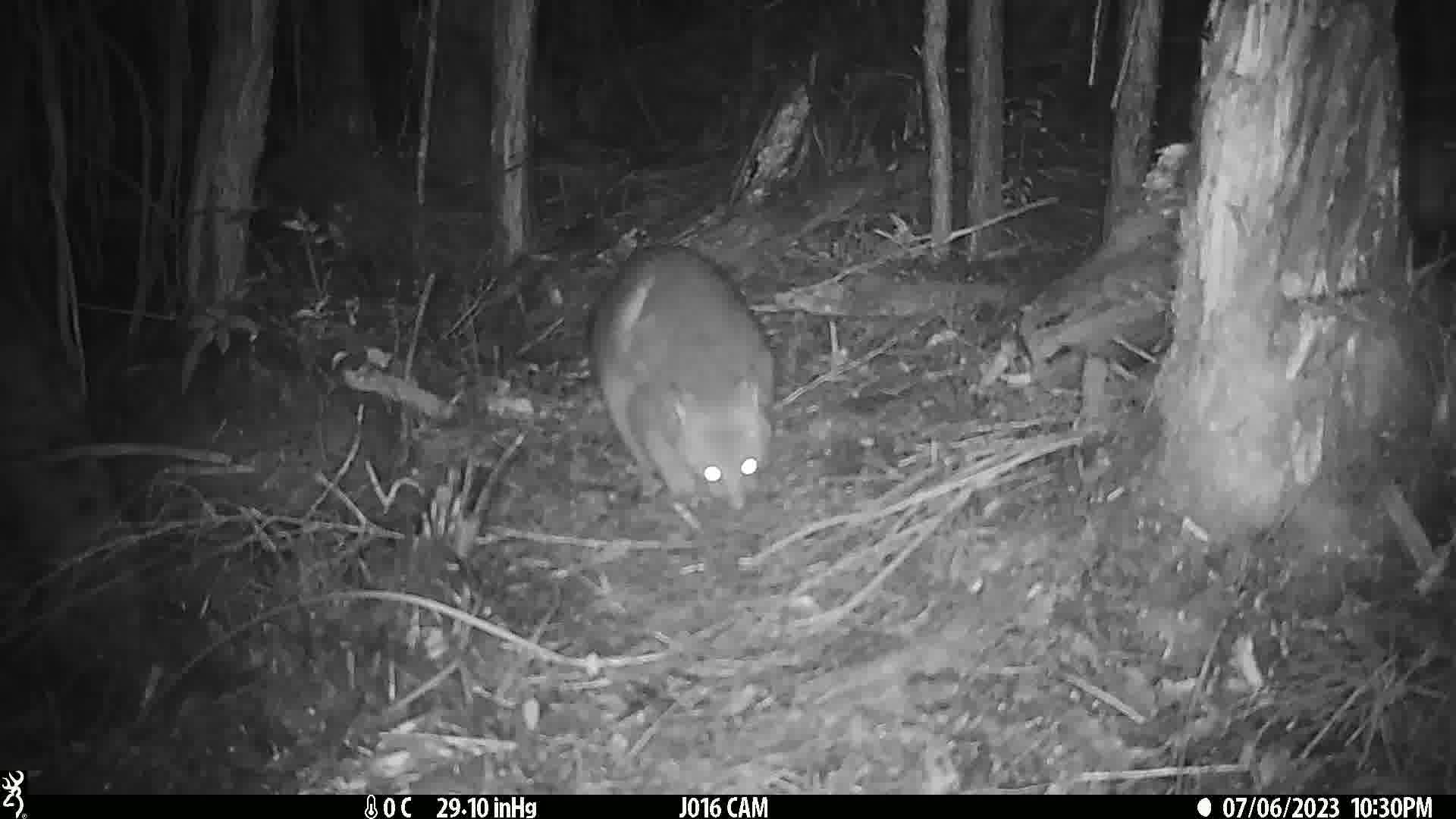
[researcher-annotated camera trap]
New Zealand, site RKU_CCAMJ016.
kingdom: Animalia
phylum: Chordata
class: Mammalia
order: Diprotodontia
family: Phalangeridae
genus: Trichosurus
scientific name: Trichosurus vulpecula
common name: common brushtail possum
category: possum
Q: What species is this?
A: Possum (common brushtail possum) (Trichosurus vulpecula).